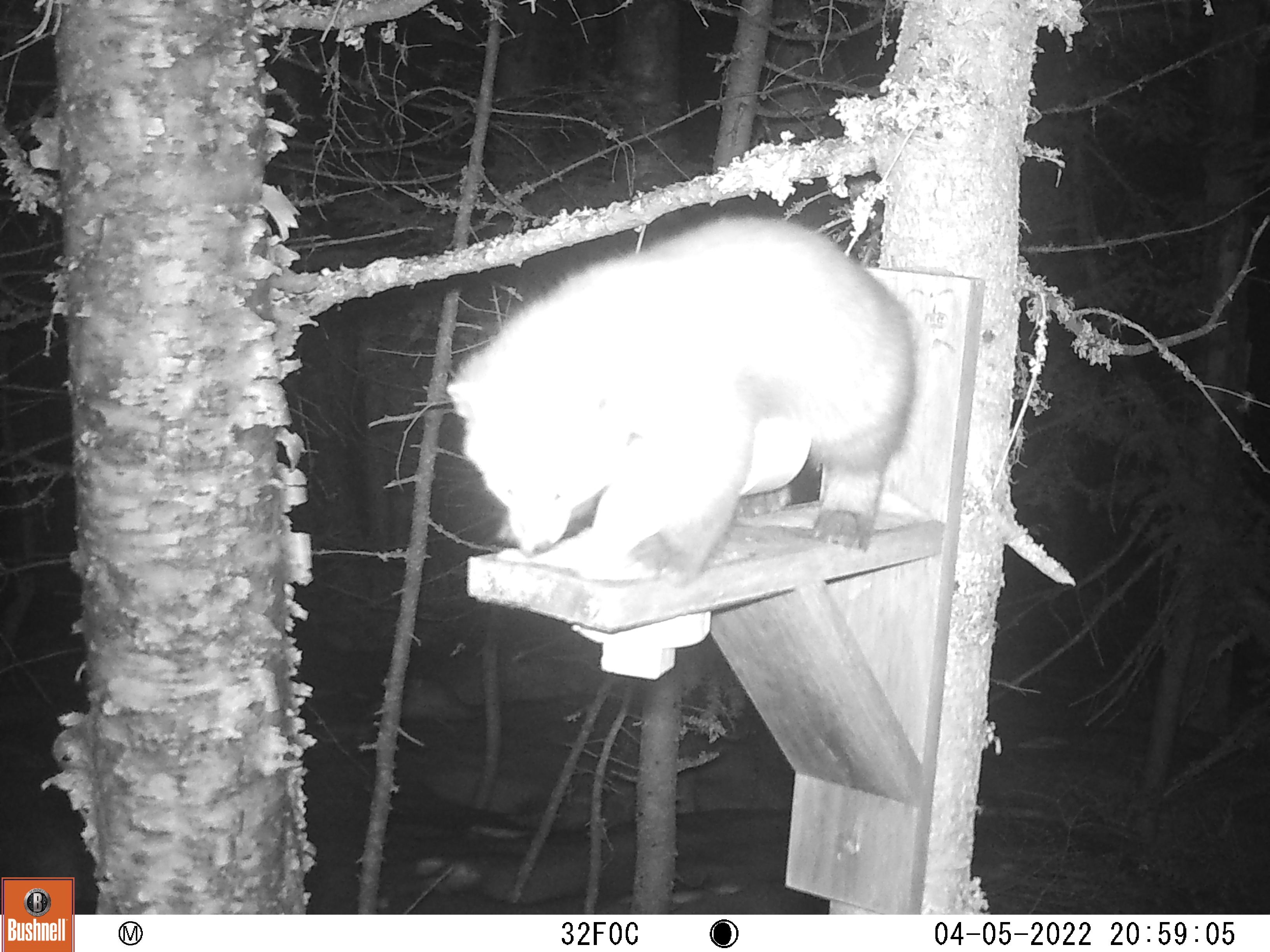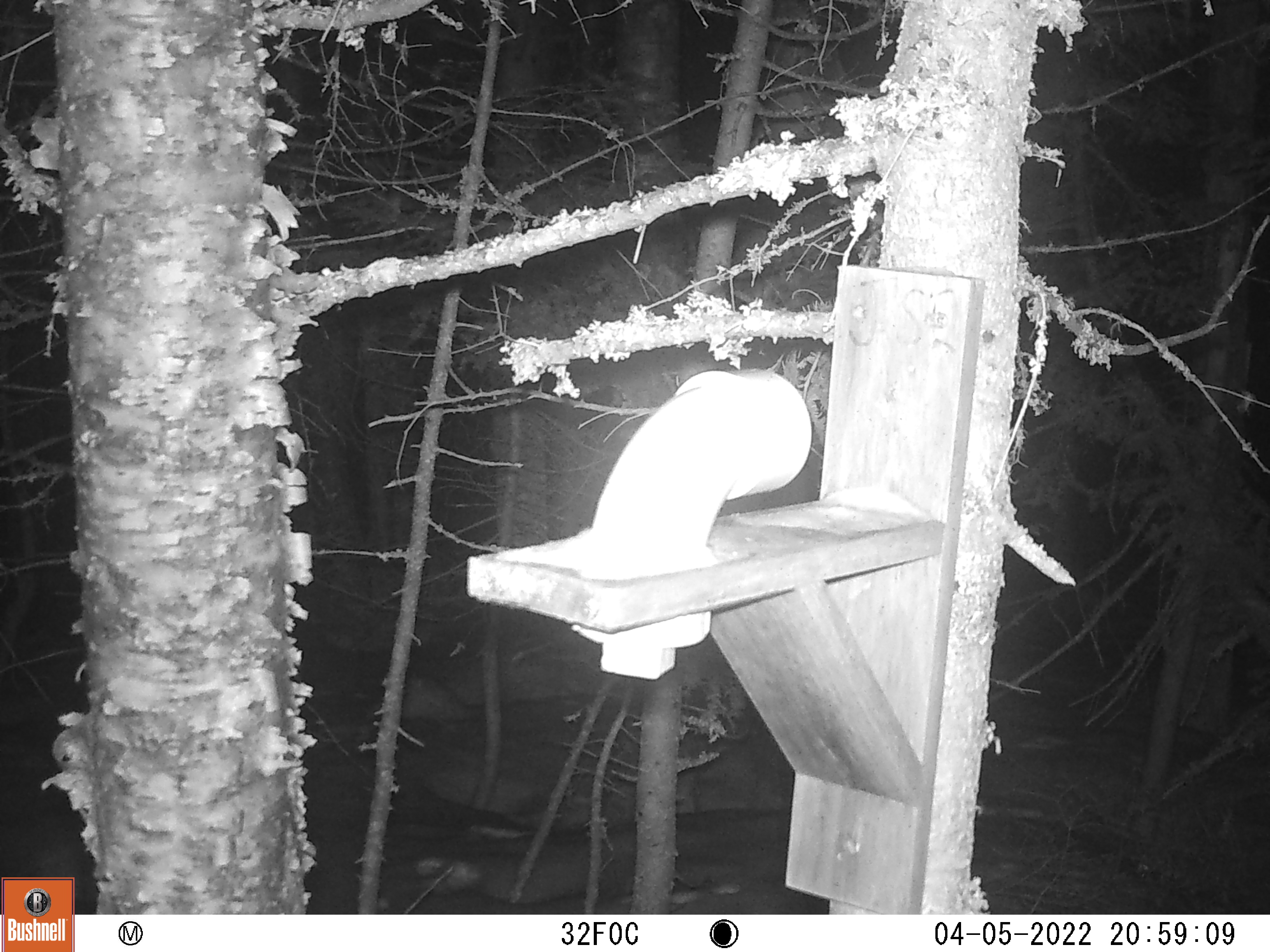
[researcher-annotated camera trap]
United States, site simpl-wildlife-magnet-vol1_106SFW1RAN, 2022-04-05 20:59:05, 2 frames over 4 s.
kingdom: Animalia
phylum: Chordata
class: Mammalia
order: Carnivora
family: Mustelidae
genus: Martes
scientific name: Martes americana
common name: american marten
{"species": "american marten (Martes americana)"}